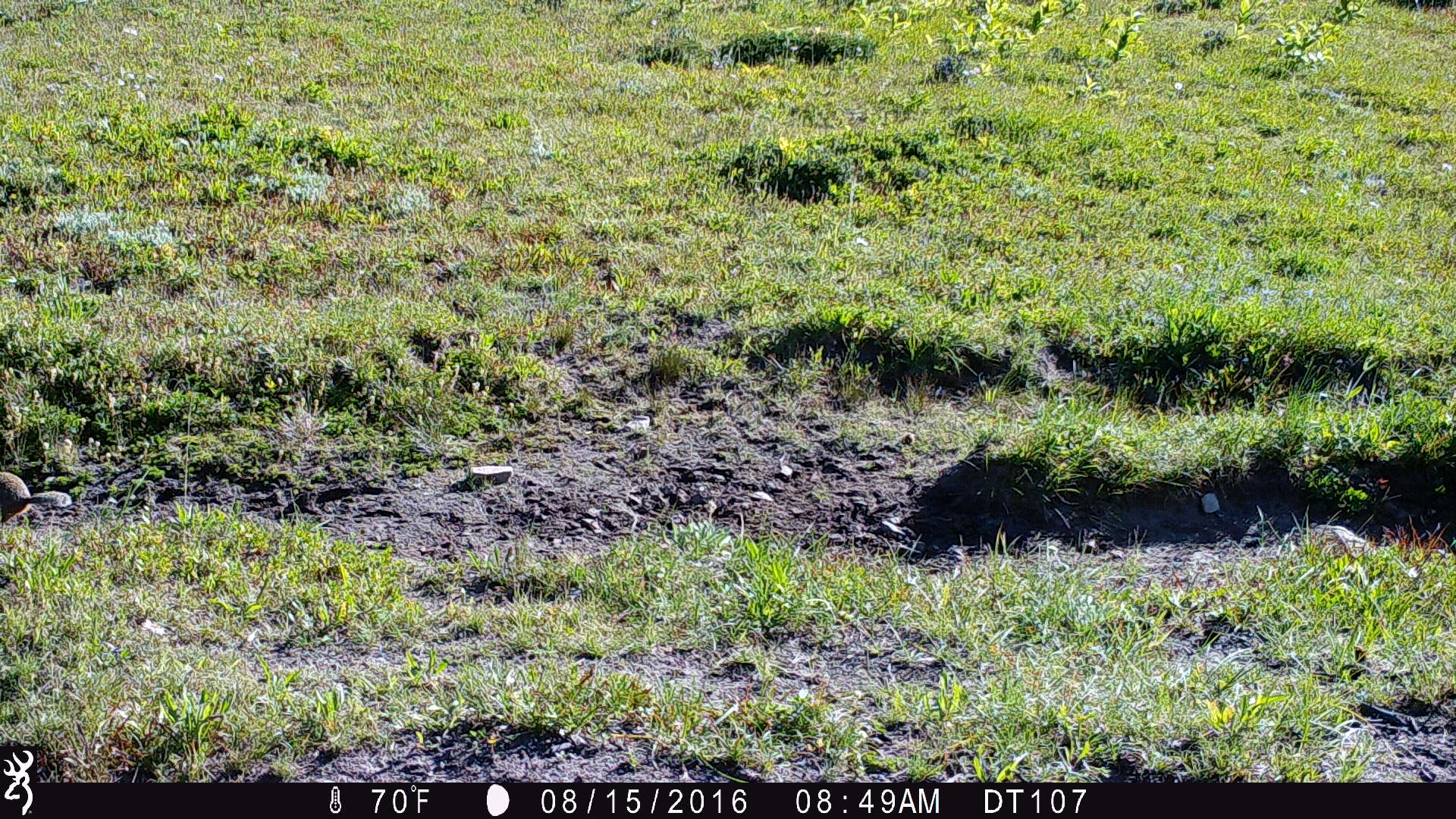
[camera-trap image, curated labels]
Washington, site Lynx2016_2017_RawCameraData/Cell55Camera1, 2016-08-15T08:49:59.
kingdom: Animalia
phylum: Chordata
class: Mammalia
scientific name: Mammalia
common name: small mammal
Small mammal (Mammalia). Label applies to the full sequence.